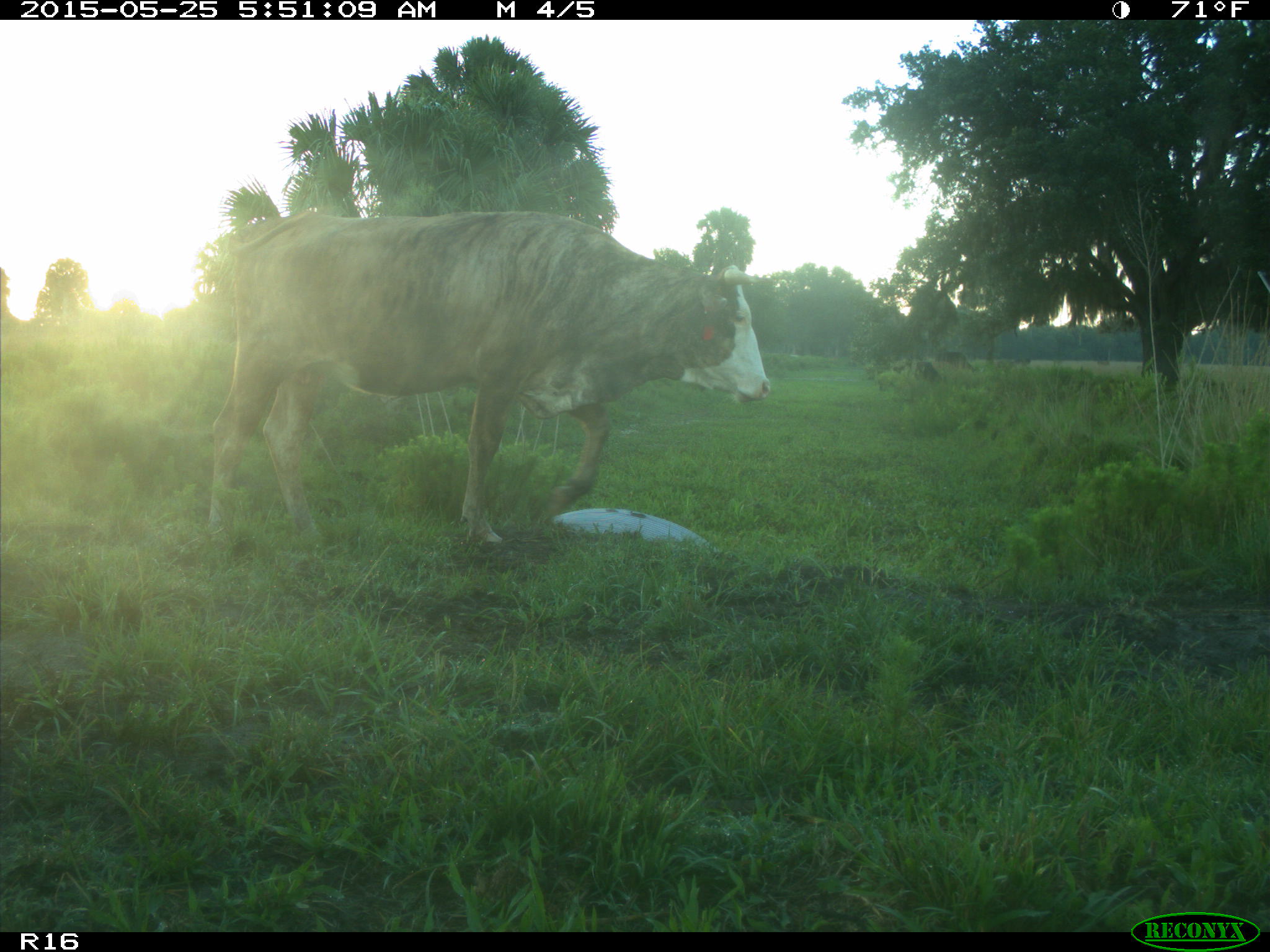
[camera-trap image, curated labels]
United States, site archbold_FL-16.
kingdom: Animalia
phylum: Chordata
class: Mammalia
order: Artiodactyla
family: Bovidae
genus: Bos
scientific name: Bos taurus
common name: domestic cow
Bos taurus (domestic cow).